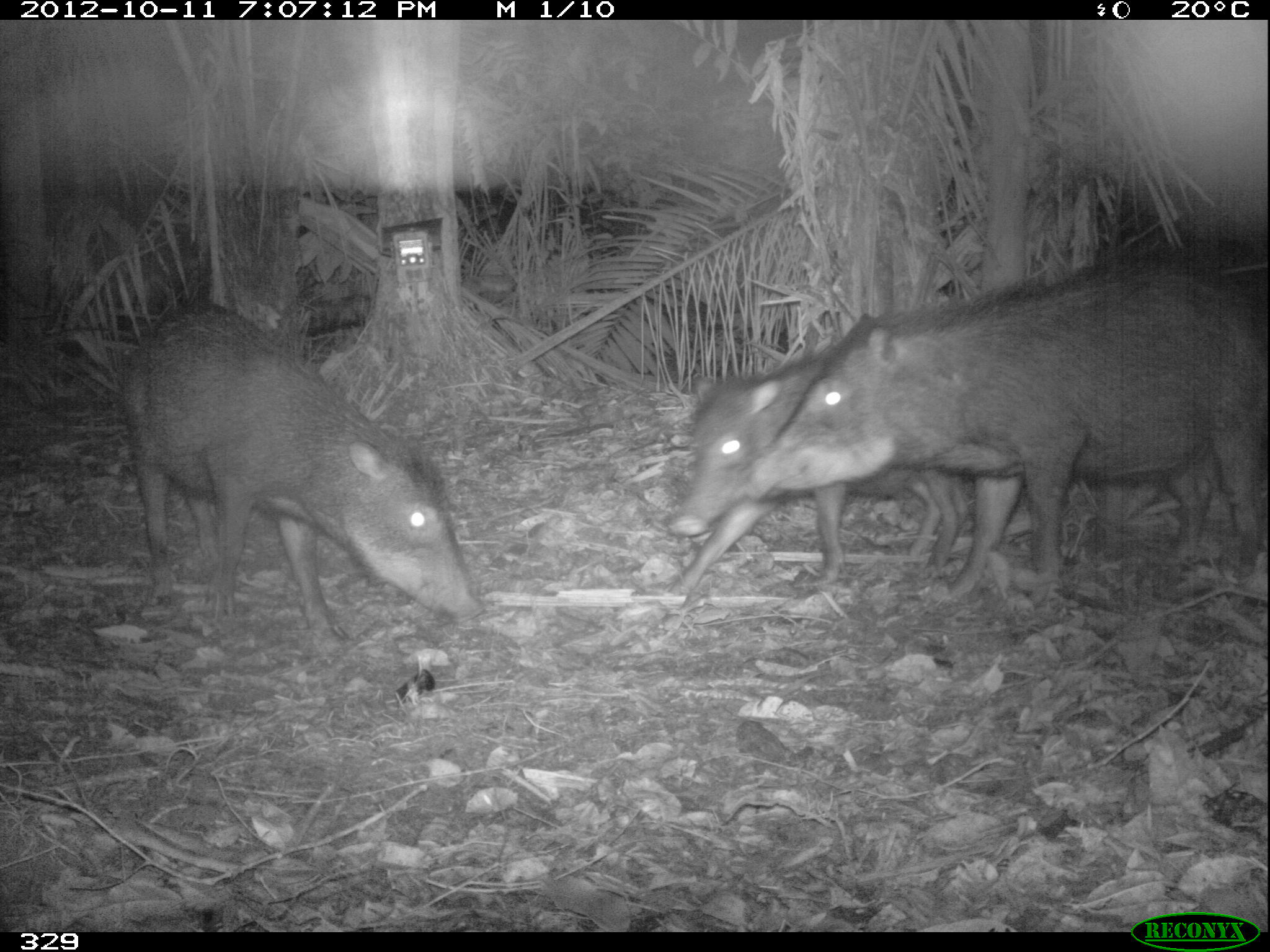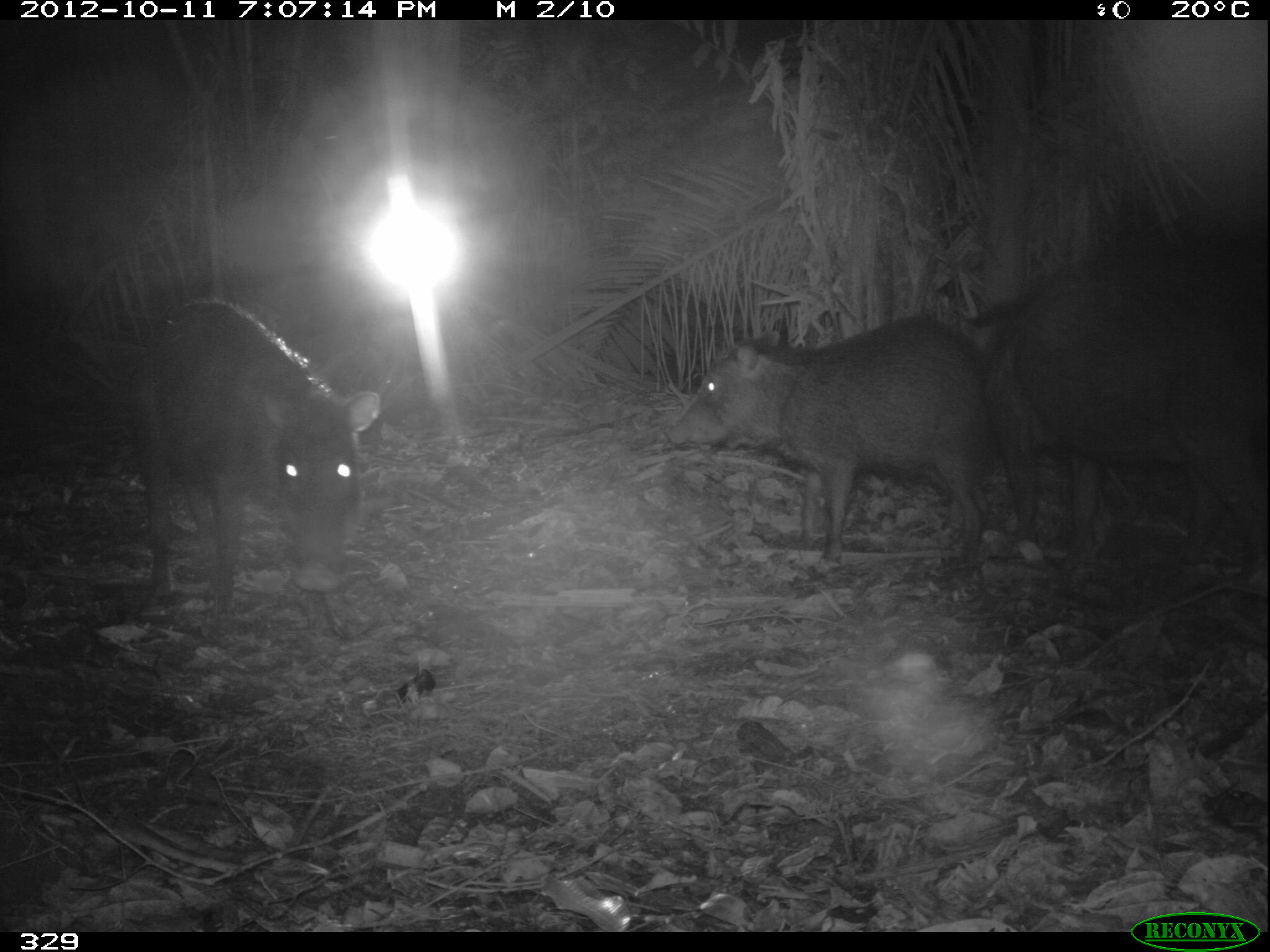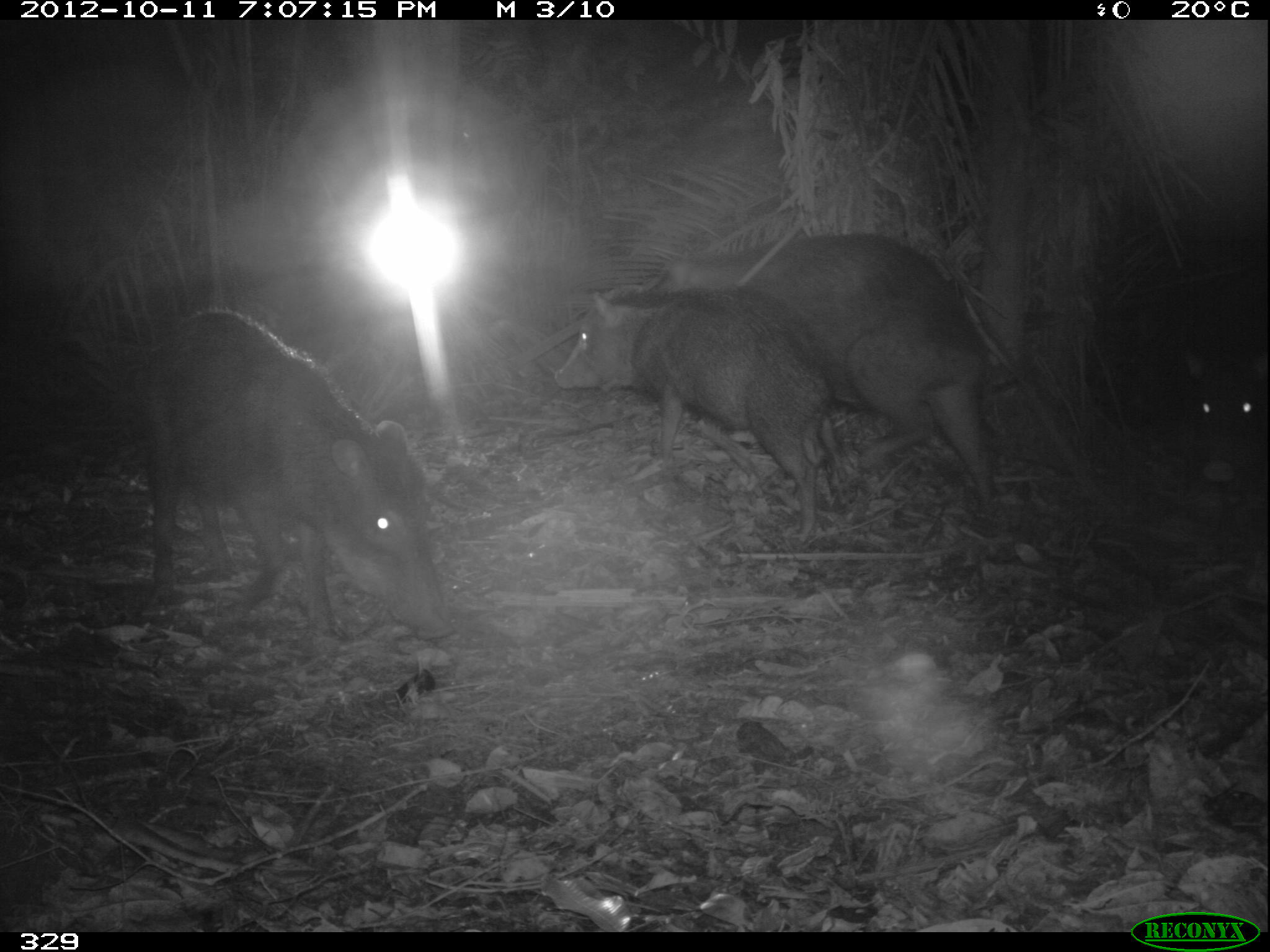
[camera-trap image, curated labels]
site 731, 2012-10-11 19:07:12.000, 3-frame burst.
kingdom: Animalia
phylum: Chordata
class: Mammalia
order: Artiodactyla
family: Tayassuidae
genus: Tayassu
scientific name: Tayassu pecari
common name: white-lipped peccary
Tayassu pecari (white-lipped peccary).